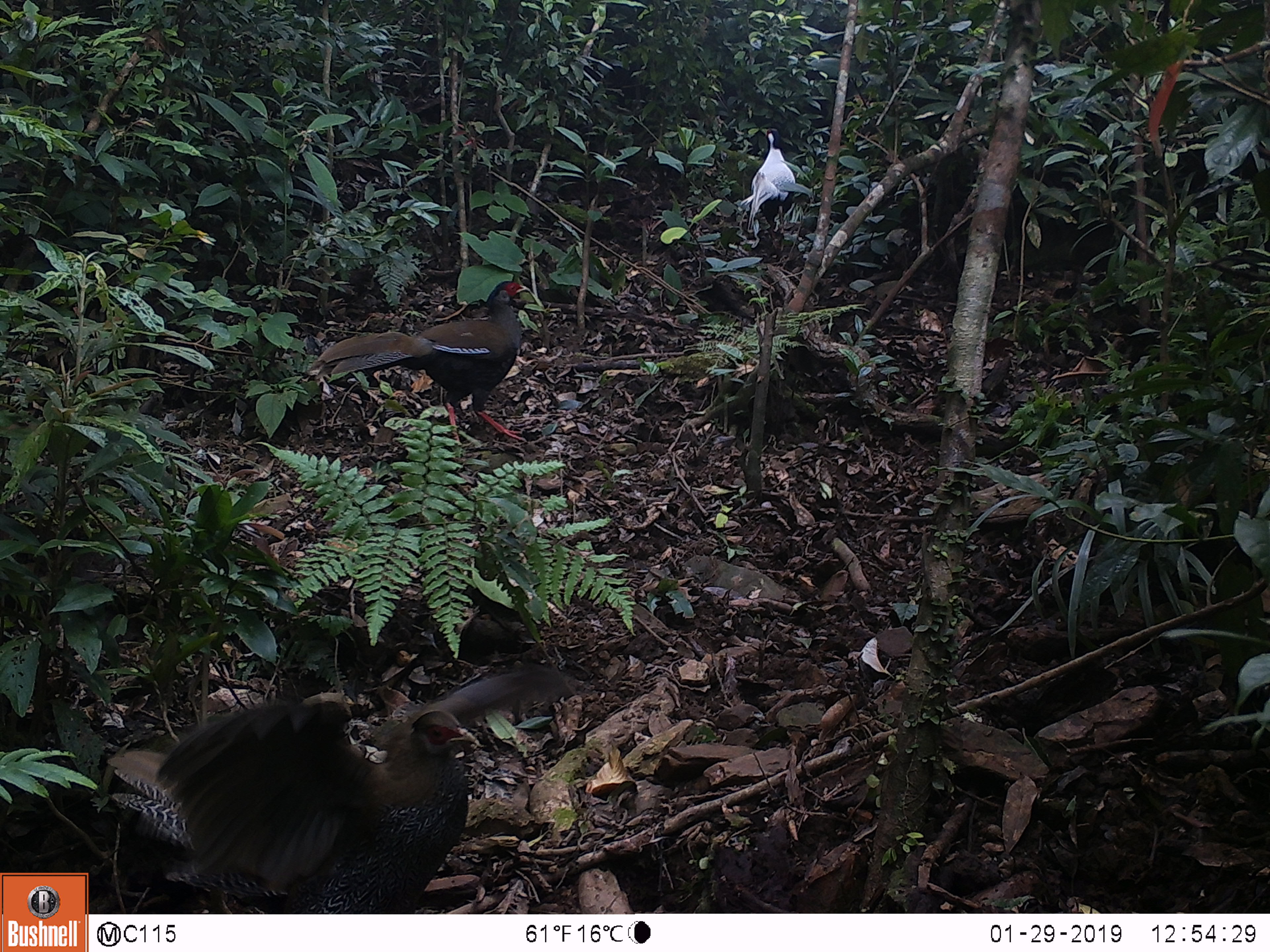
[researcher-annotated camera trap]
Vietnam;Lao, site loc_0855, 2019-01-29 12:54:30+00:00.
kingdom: Animalia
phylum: Chordata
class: Mammalia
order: Primates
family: Cercopithecidae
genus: Macaca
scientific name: Macaca arctoides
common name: stump-tailed macaque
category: stump tailed macaque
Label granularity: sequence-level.